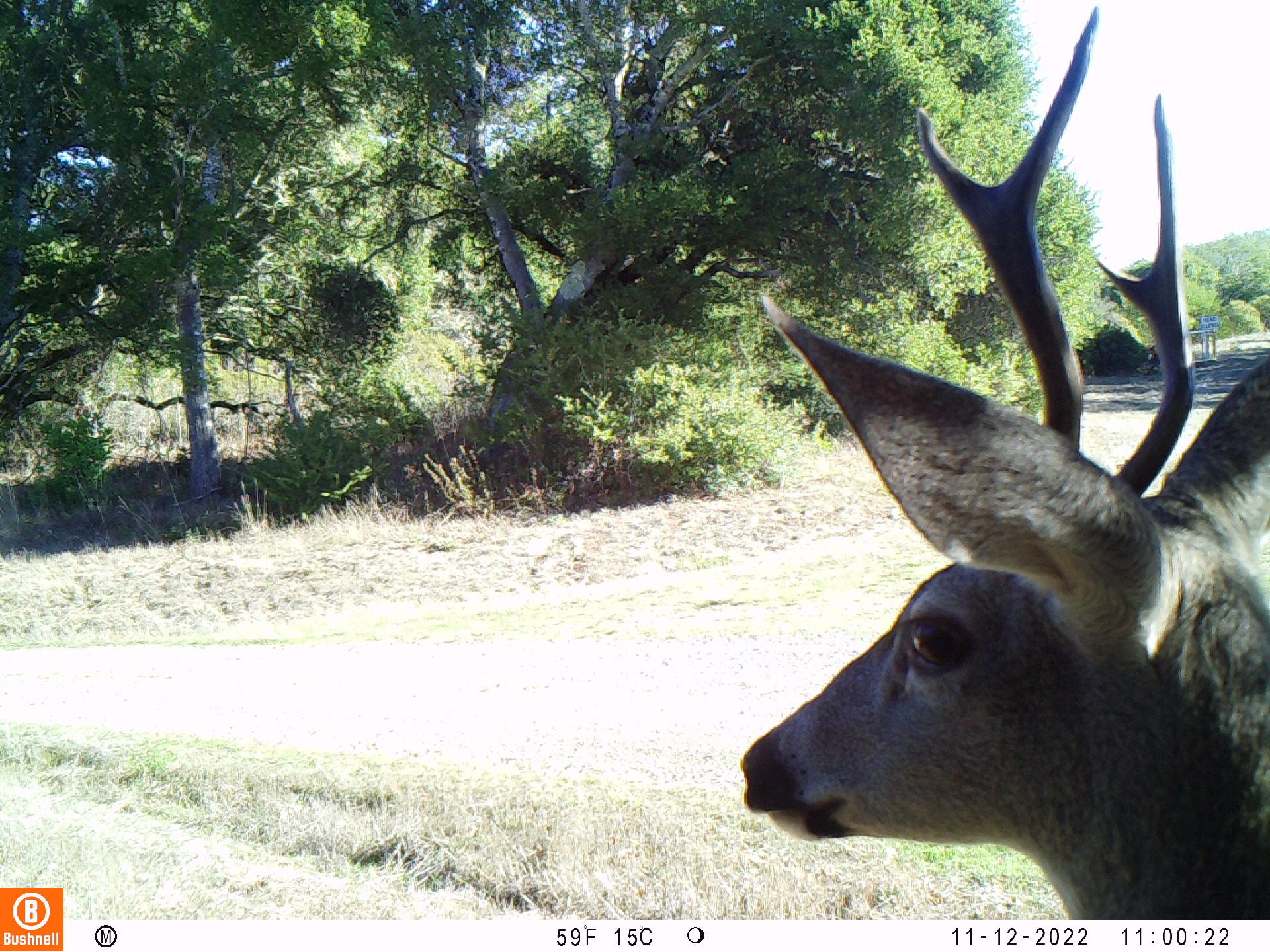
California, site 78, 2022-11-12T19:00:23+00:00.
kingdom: Animalia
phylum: Chordata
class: Mammalia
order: Artiodactyla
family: Cervidae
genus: Odocoileus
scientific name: Odocoileus hemionus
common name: mule deer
Mule deer (Odocoileus hemionus).